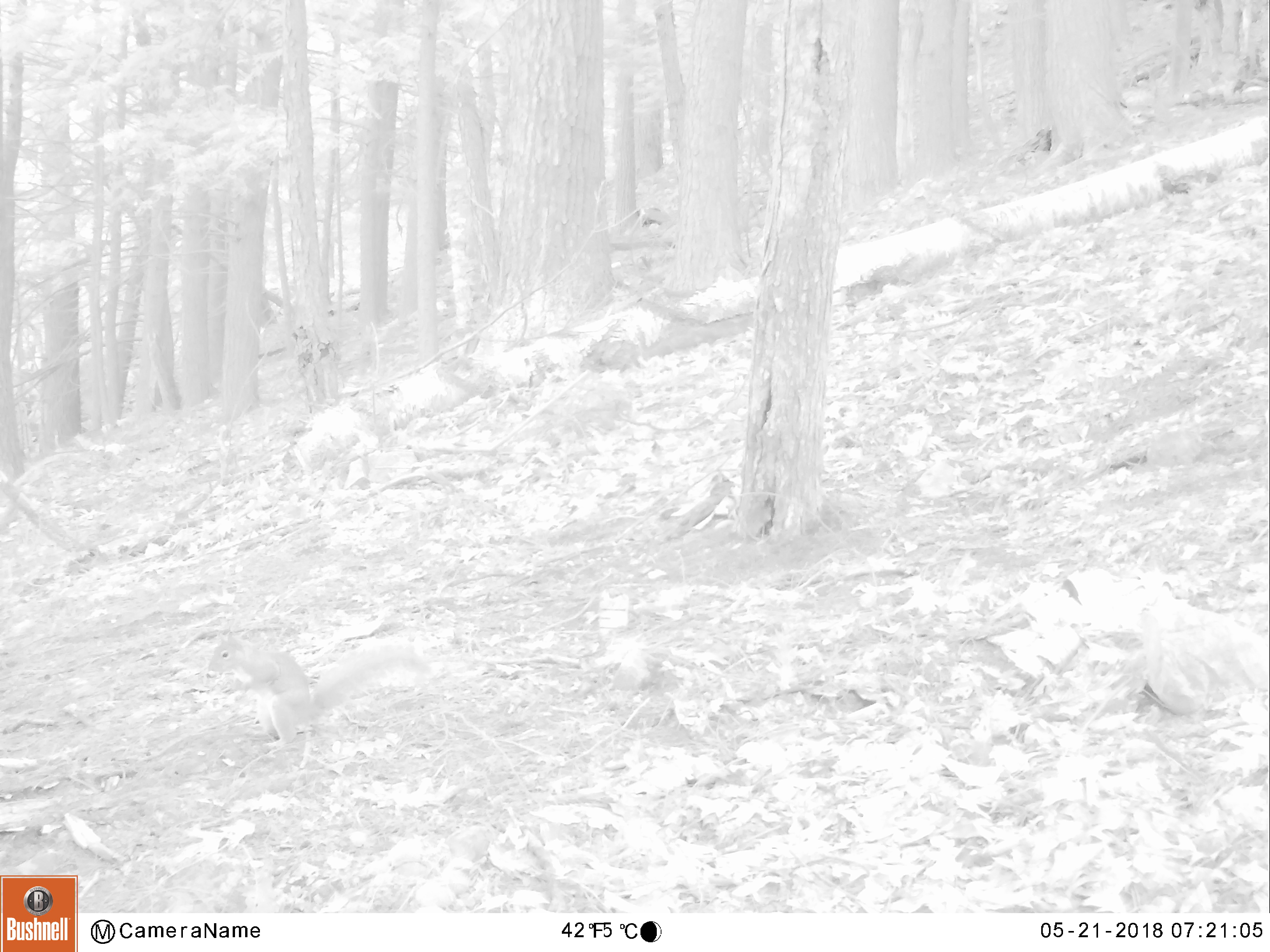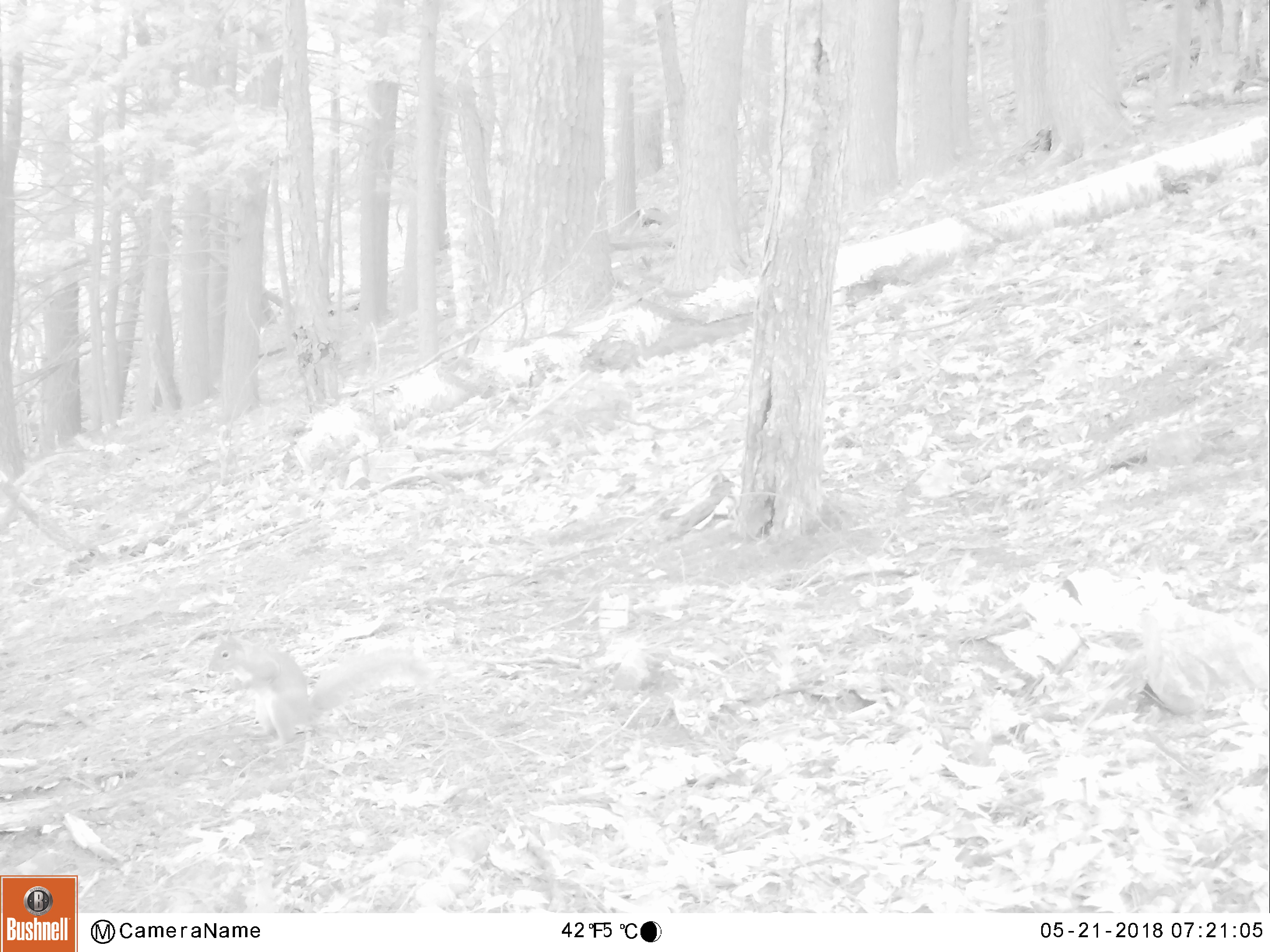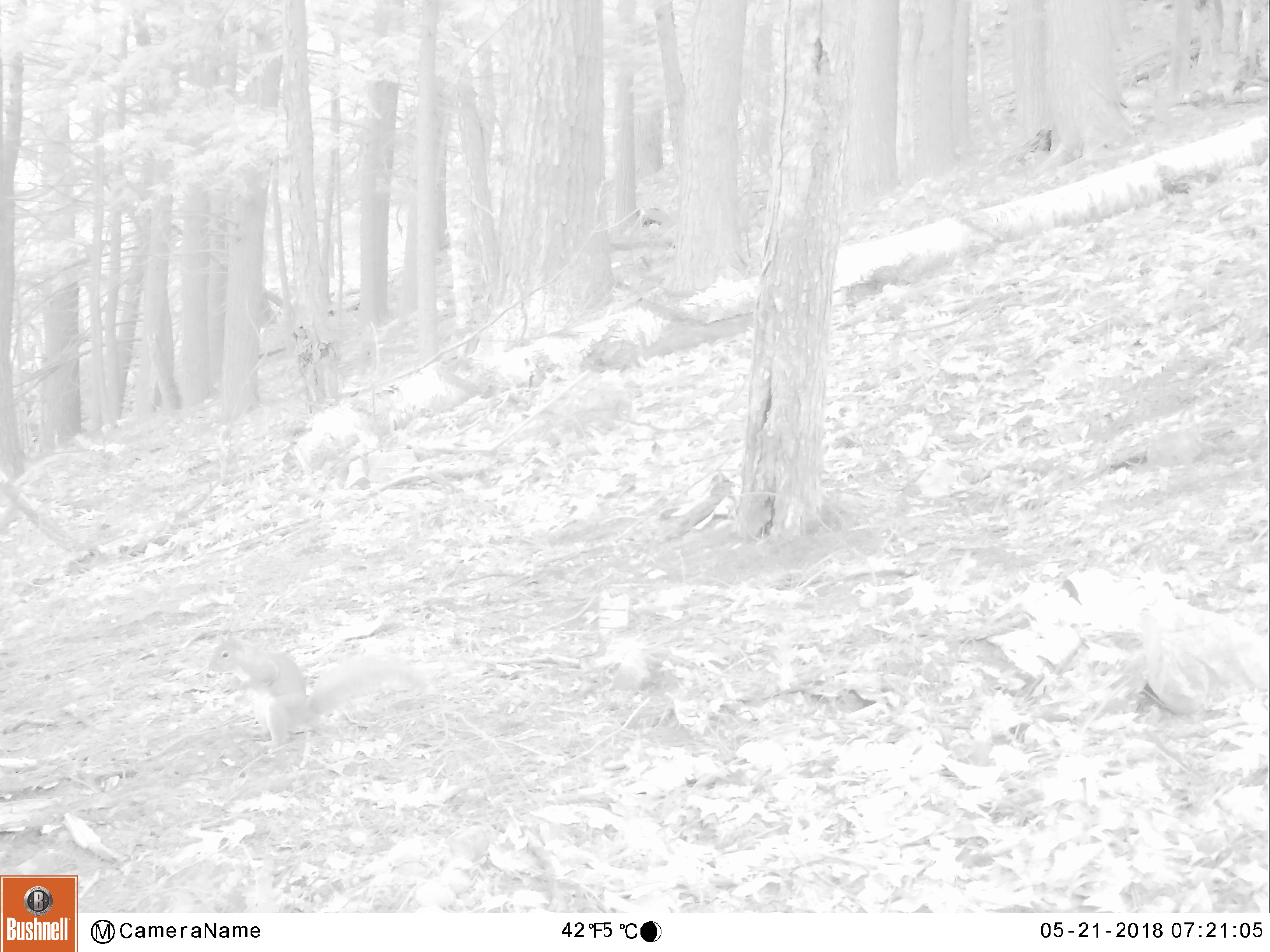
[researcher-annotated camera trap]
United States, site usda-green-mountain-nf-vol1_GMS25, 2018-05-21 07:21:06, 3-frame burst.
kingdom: Animalia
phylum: Chordata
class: Mammalia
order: Rodentia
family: Sciuridae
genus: Sciurus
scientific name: Sciurus carolinensis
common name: gray squirrel